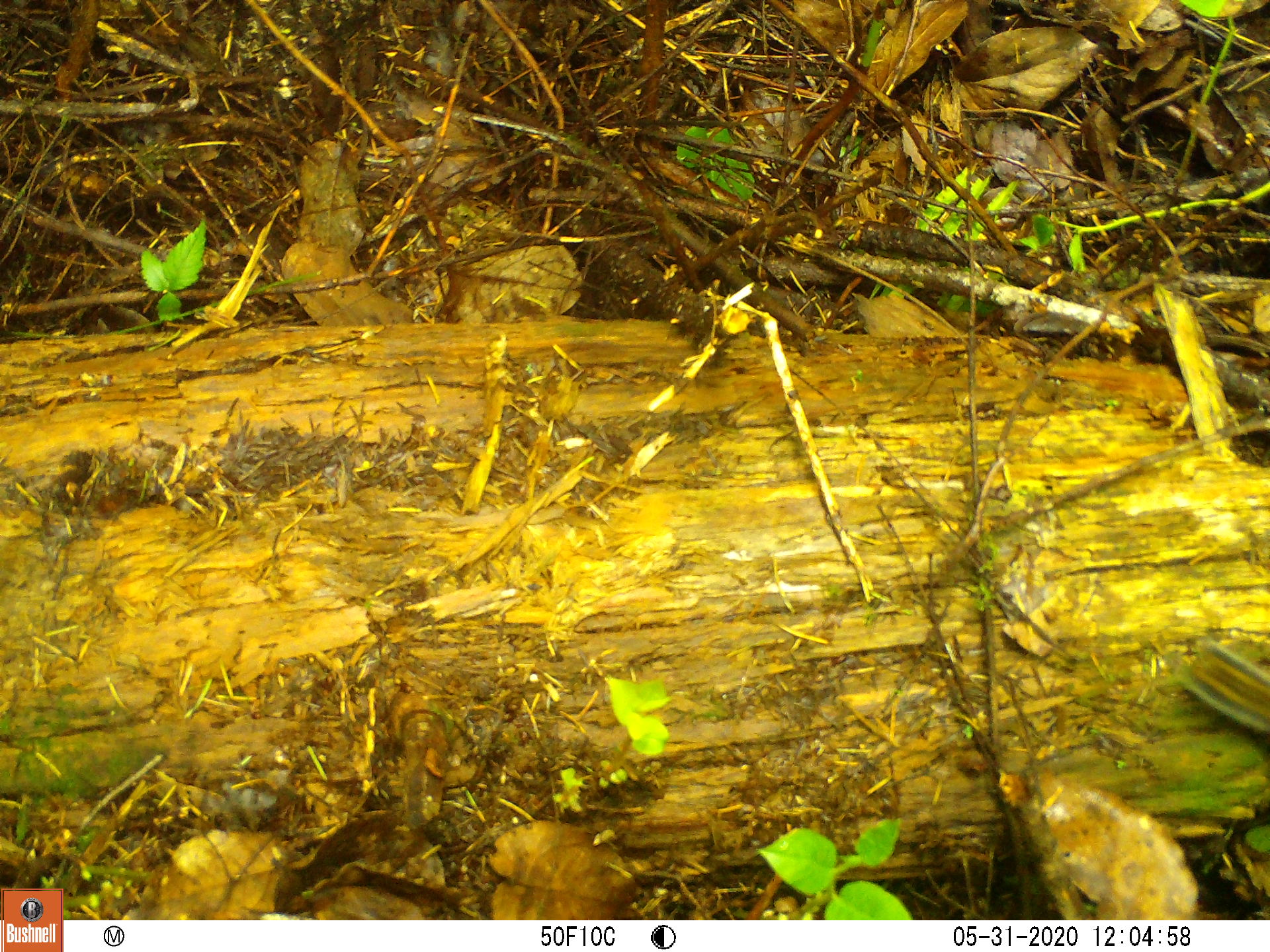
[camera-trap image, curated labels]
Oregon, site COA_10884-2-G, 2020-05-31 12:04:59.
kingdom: Animalia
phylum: Chordata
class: Mammalia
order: Rodentia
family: Sciuridae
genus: Neotamias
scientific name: Neotamias townsendii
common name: townsend's chipmunk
Townsend's chipmunk (Neotamias townsendii).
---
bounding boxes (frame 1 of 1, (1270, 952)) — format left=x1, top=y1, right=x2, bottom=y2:
townsend's chipmunk: left=1173, top=631, right=1266, bottom=743